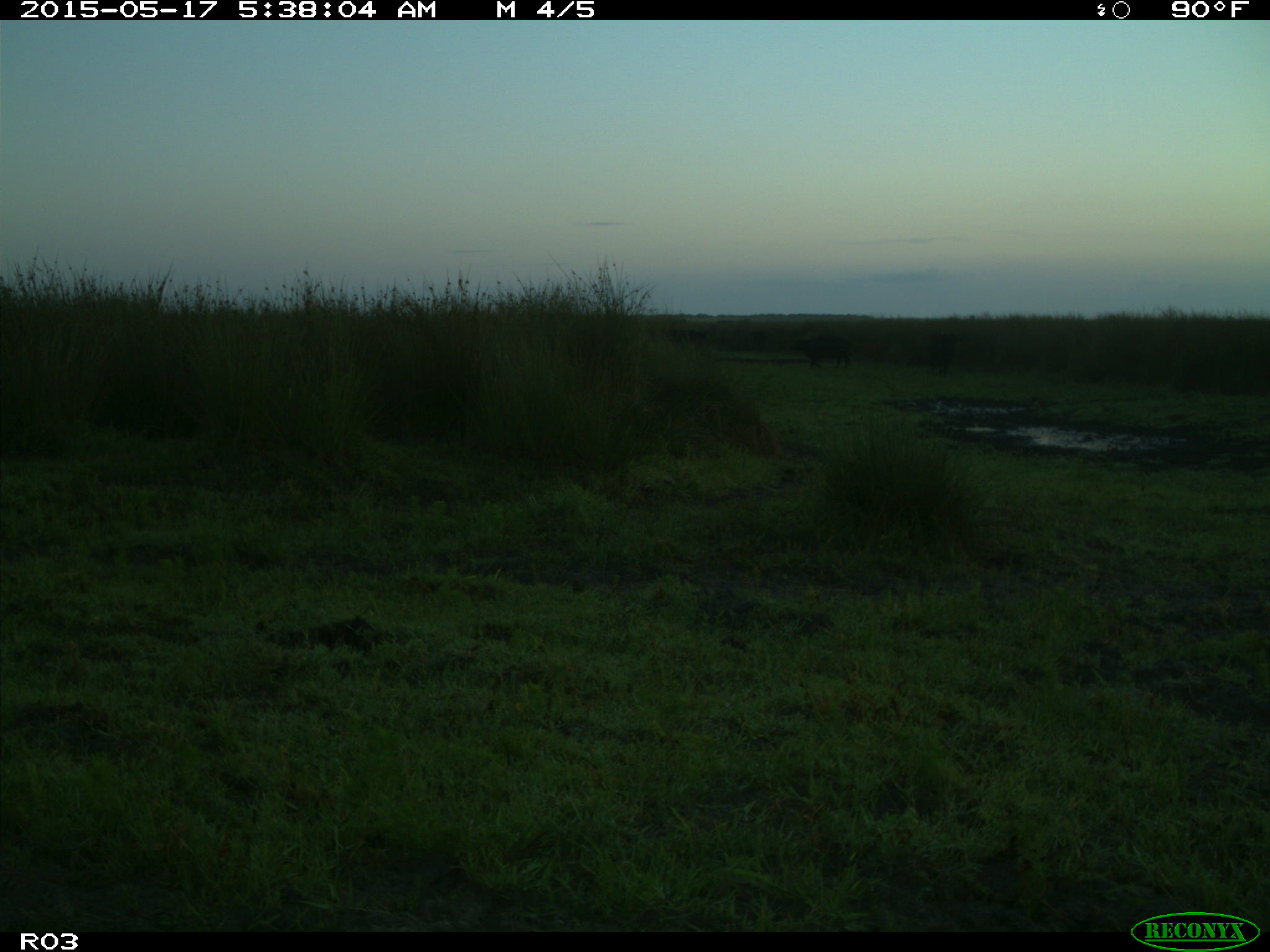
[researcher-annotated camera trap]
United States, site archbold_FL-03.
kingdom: Animalia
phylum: Chordata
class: Mammalia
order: Artiodactyla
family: Bovidae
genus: Bos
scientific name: Bos taurus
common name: domestic cow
Bos taurus (domestic cow).